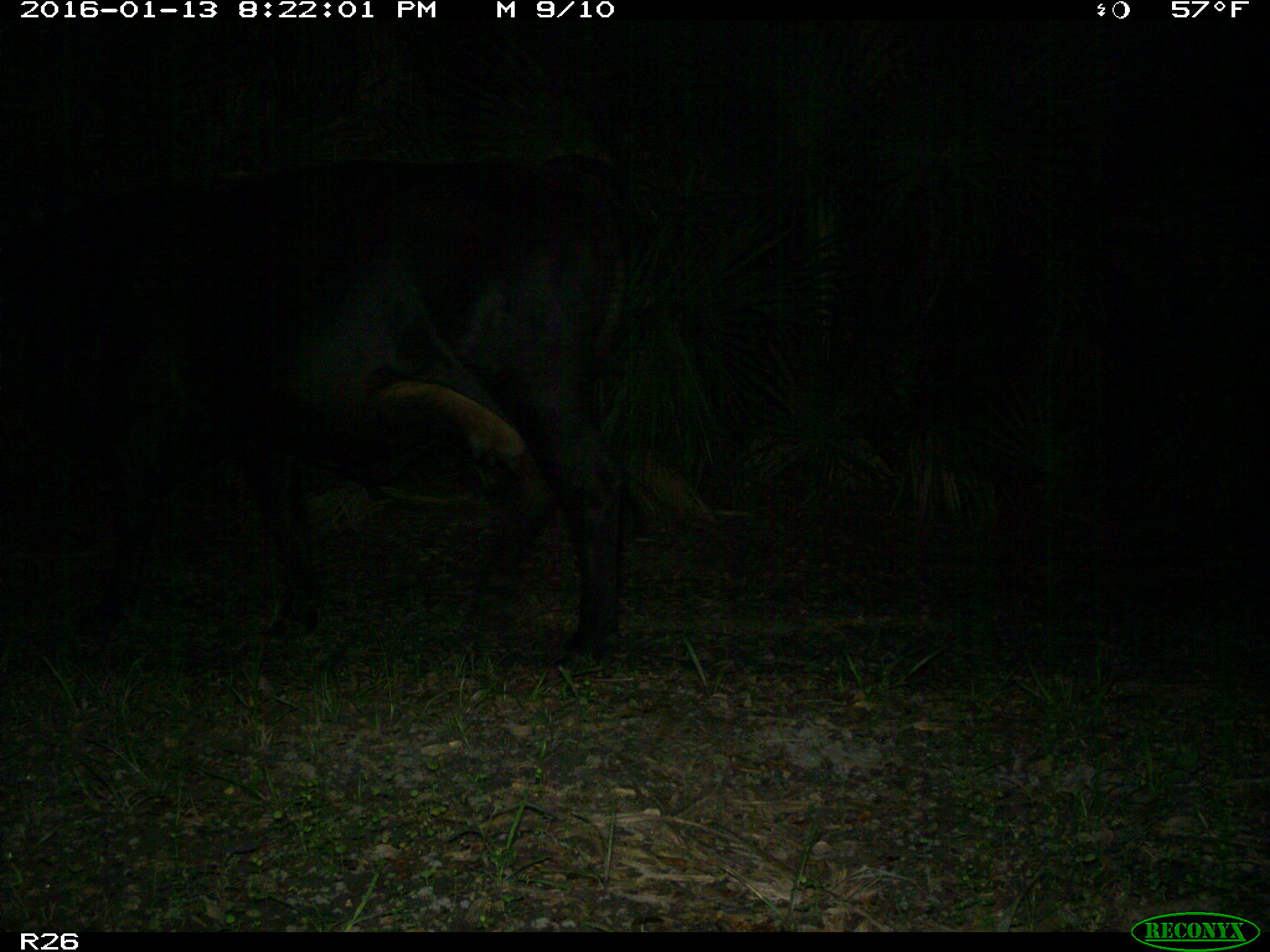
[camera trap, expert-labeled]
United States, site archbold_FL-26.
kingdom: Animalia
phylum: Chordata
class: Mammalia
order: Artiodactyla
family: Bovidae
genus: Bos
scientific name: Bos taurus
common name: domestic cow